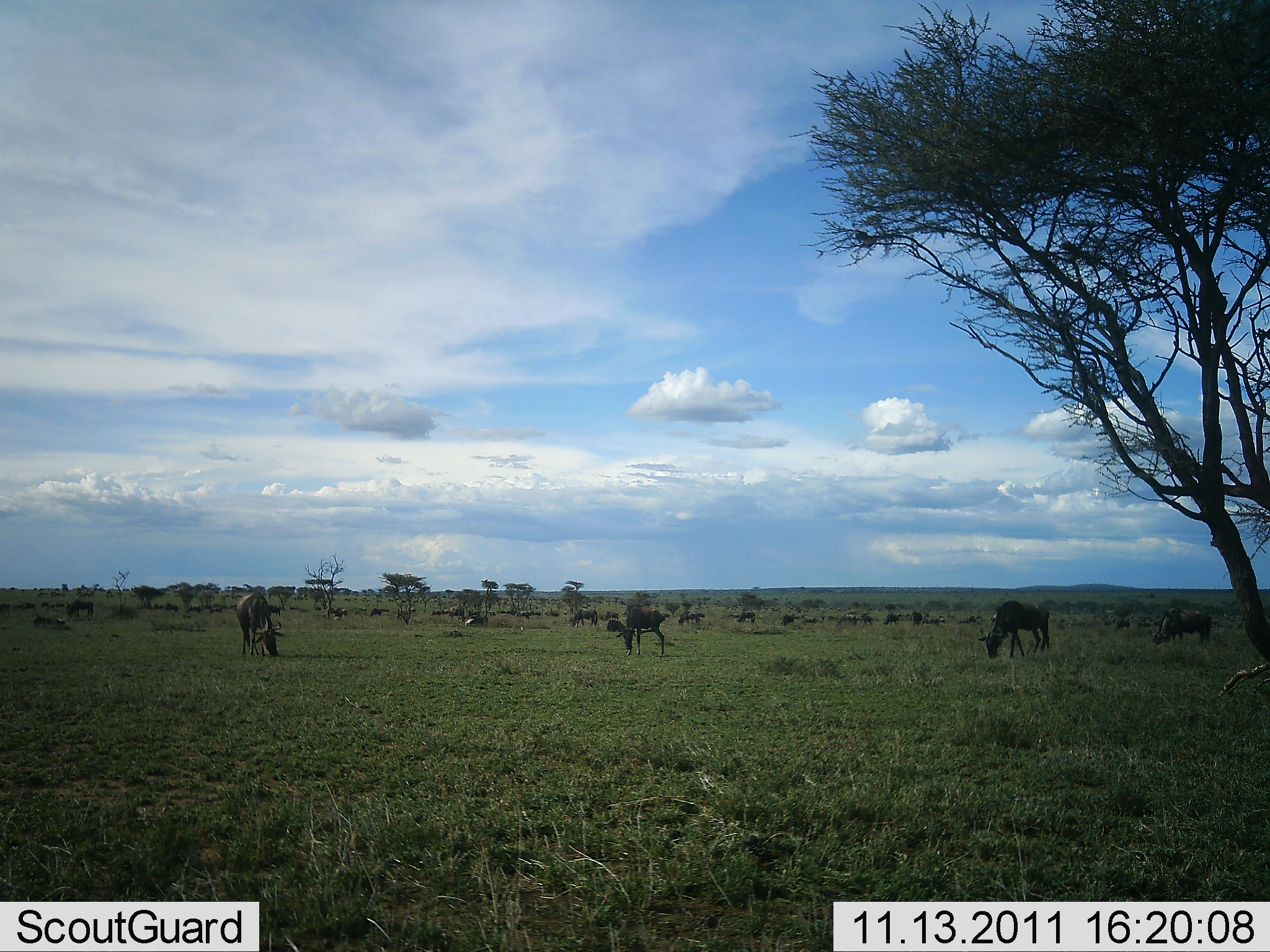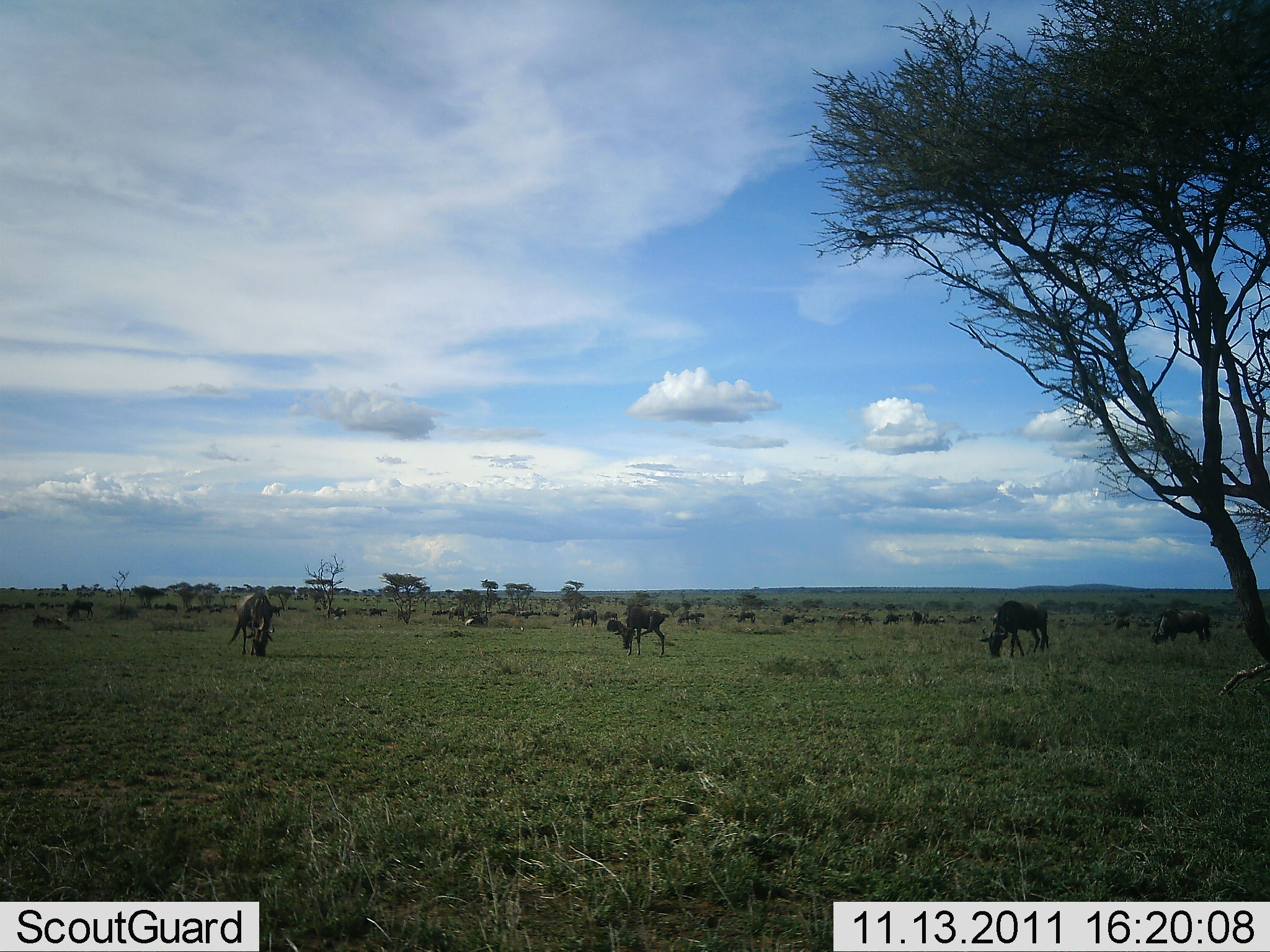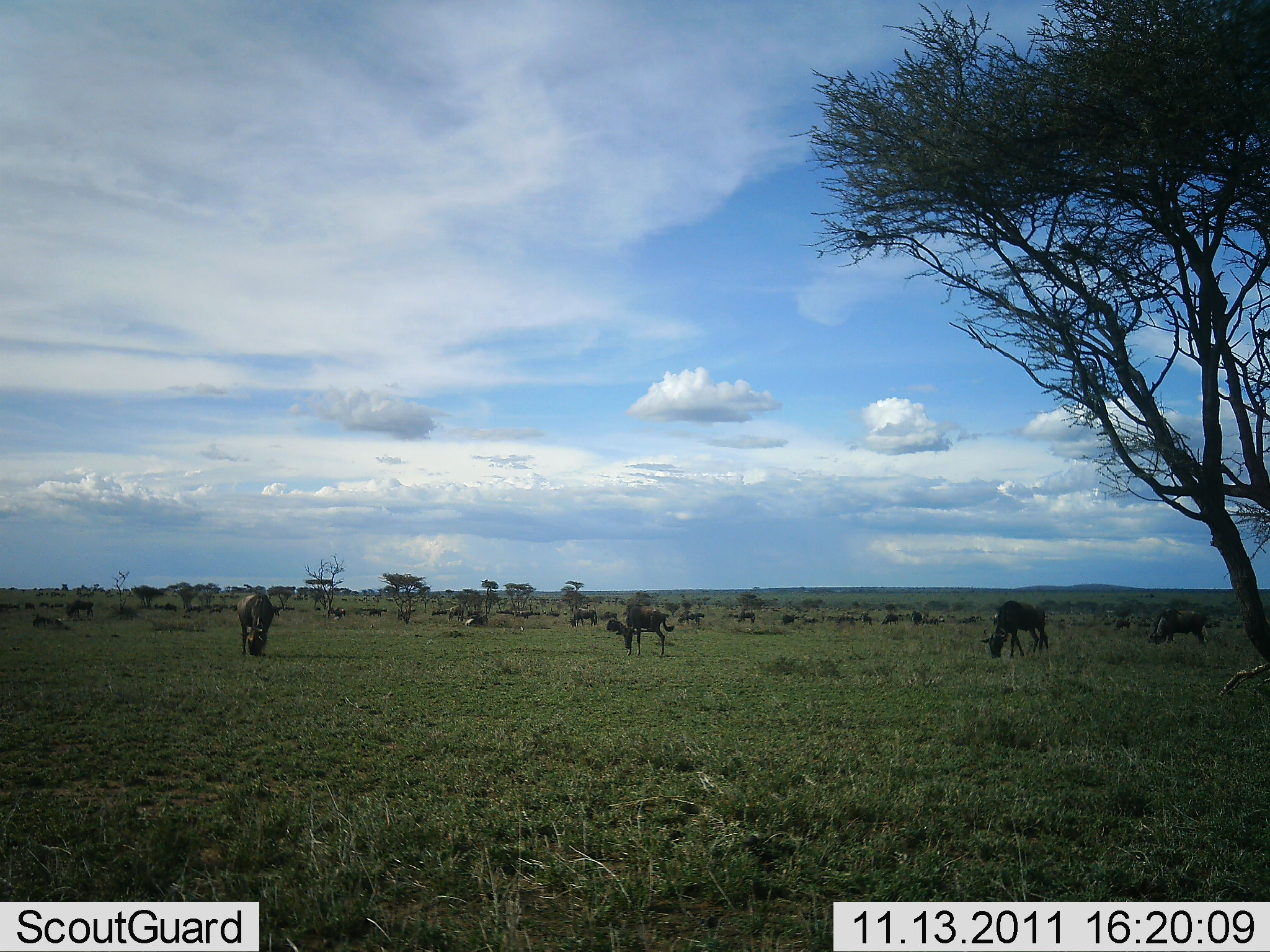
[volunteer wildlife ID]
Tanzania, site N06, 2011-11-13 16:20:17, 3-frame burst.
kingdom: Animalia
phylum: Chordata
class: Mammalia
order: Artiodactyla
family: Bovidae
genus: Connochaetes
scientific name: Connochaetes taurinus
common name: blue wildebeest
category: wildebeest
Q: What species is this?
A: Wildebeest (blue wildebeest) (Connochaetes taurinus).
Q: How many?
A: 11-50.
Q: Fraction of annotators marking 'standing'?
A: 36%.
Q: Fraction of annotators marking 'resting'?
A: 0%.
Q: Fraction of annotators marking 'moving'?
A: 7%.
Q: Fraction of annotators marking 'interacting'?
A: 0%.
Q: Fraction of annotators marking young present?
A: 7%.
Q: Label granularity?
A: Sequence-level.